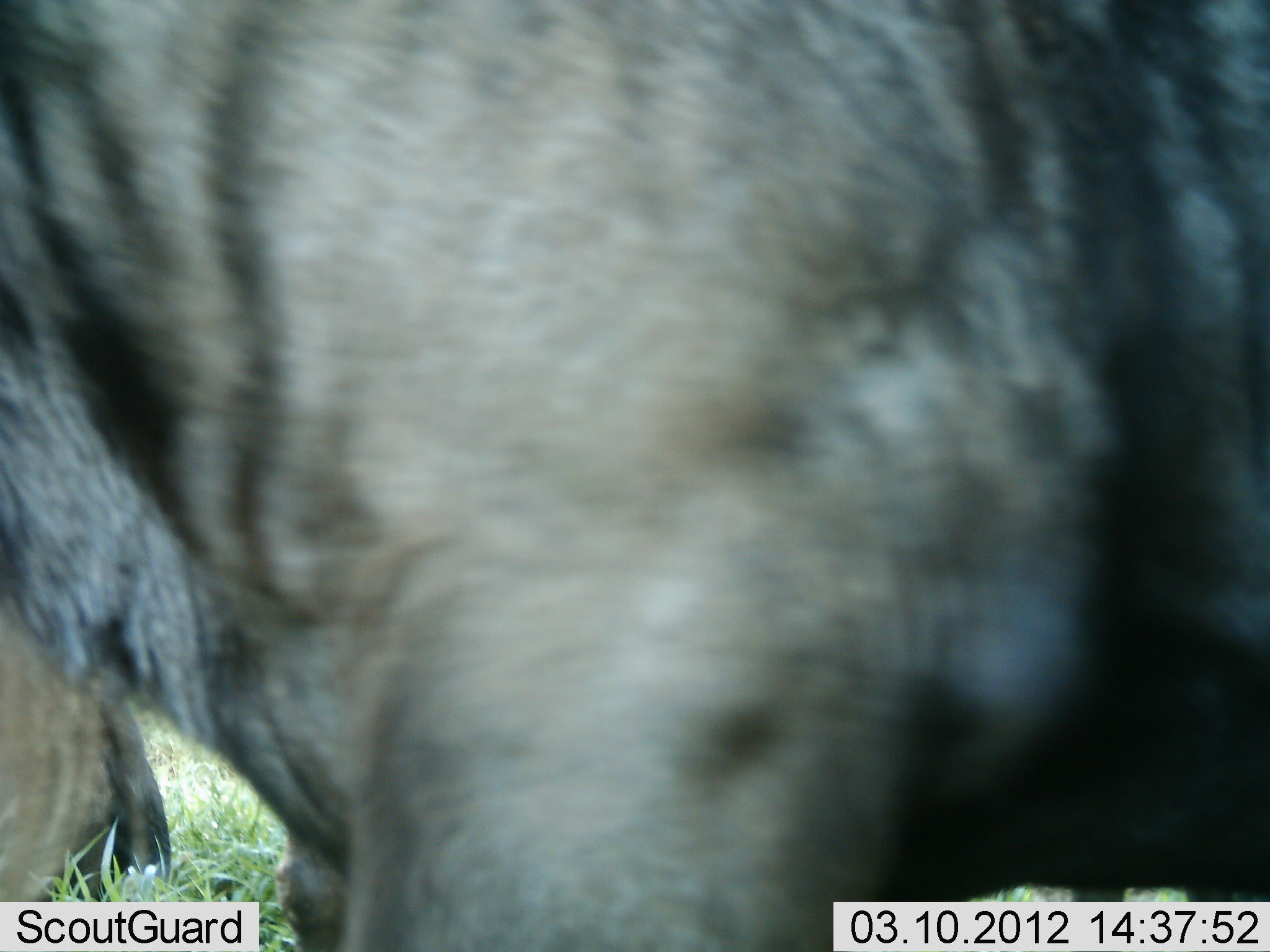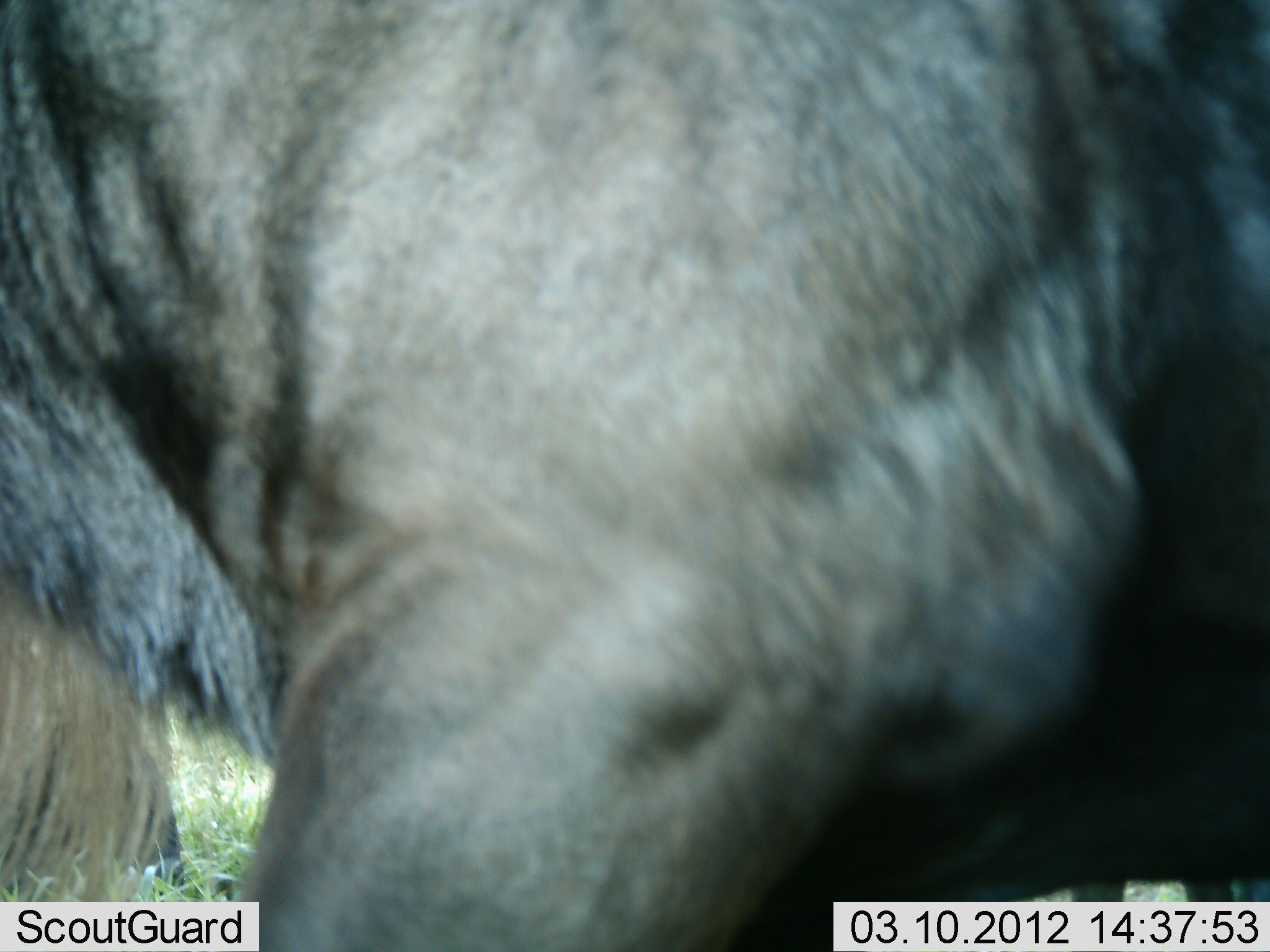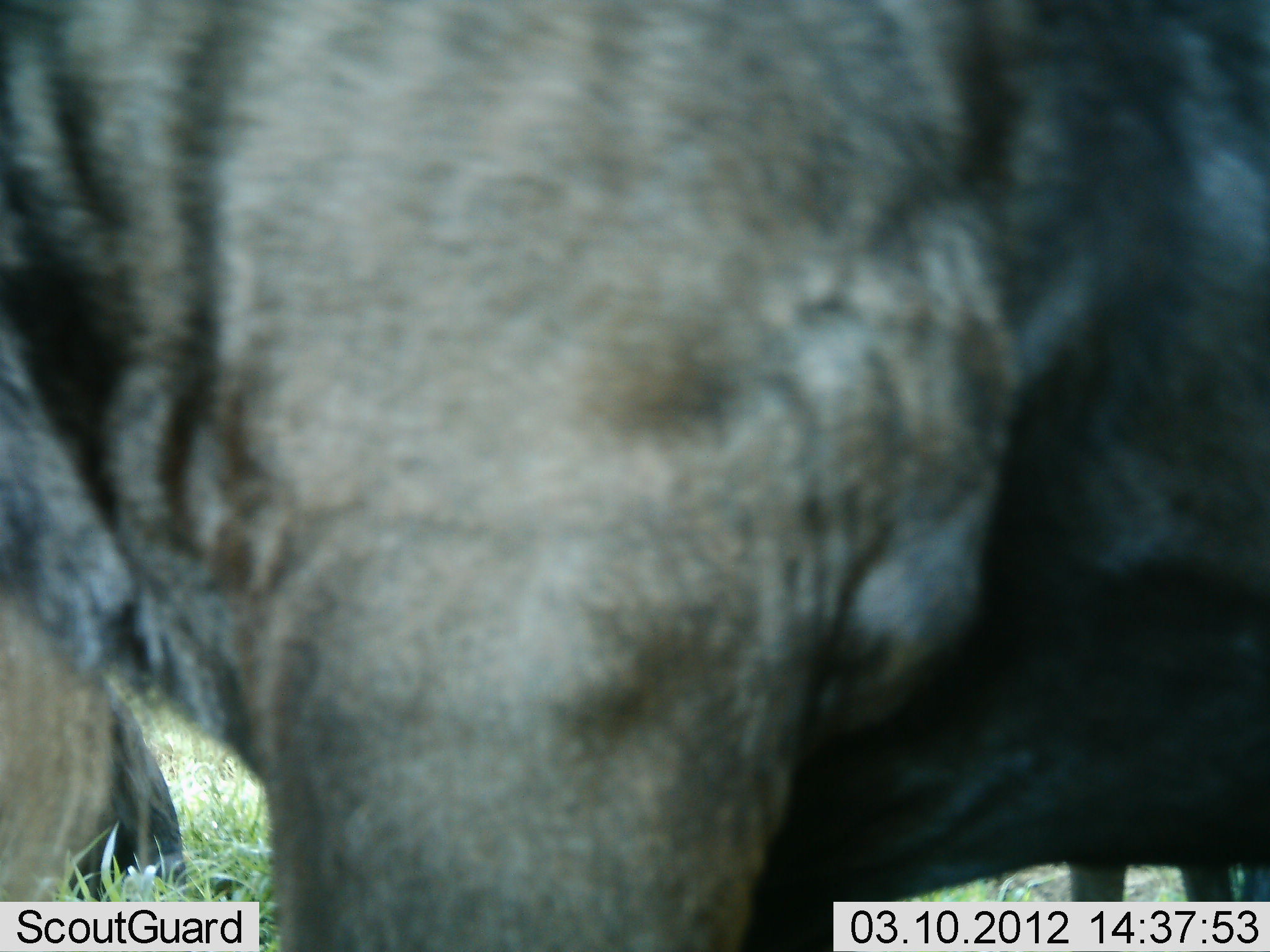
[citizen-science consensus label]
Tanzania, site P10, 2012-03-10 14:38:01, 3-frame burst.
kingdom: Animalia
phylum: Chordata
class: Mammalia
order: Artiodactyla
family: Bovidae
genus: Connochaetes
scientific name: Connochaetes taurinus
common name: blue wildebeest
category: wildebeest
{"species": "wildebeest (blue wildebeest) (Connochaetes taurinus)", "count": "1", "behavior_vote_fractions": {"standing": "90%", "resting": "5%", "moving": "10%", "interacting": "0%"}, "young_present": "0%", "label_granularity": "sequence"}